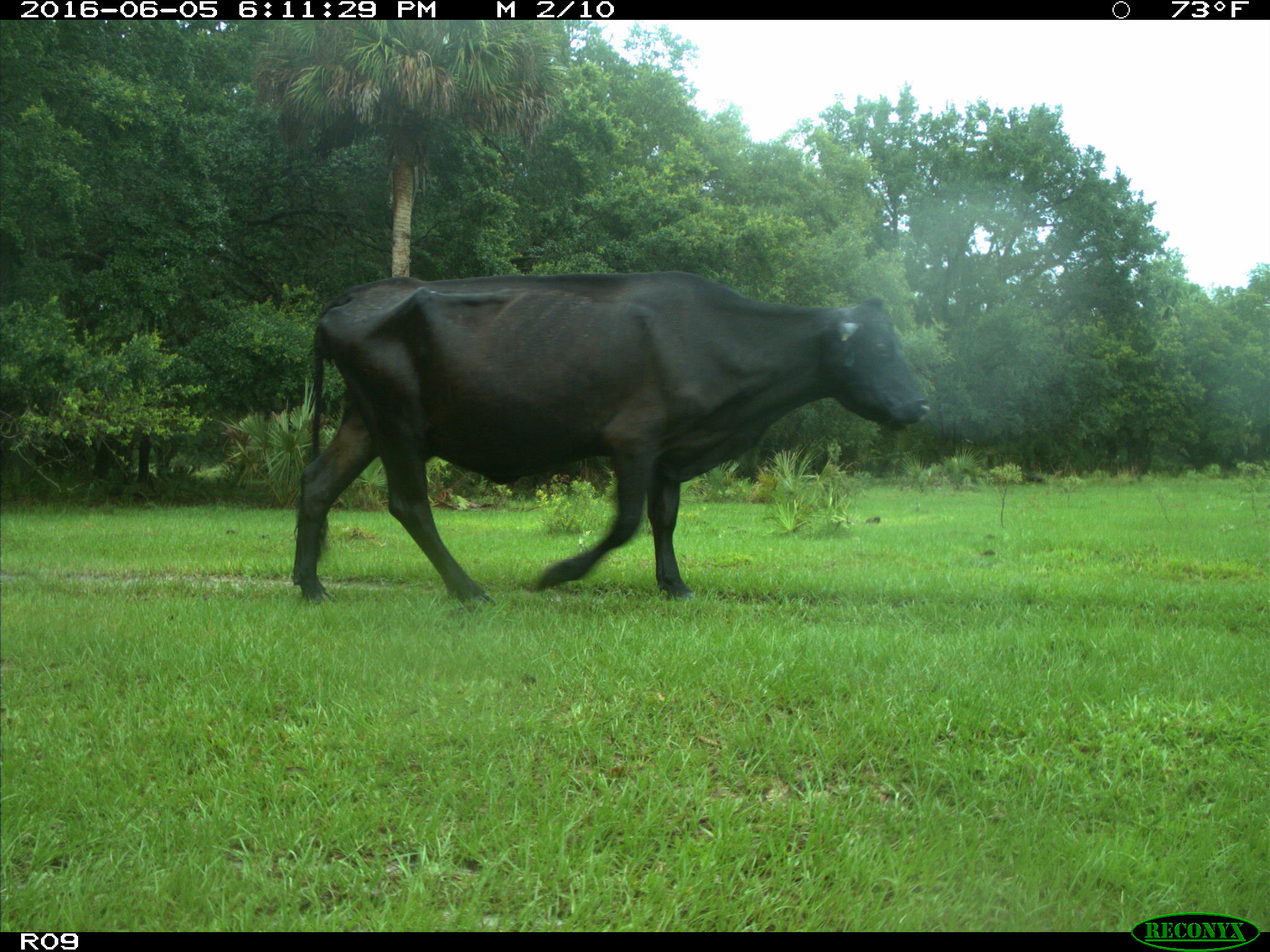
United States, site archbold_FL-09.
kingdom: Animalia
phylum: Chordata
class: Mammalia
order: Artiodactyla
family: Bovidae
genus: Bos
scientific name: Bos taurus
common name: domestic cow